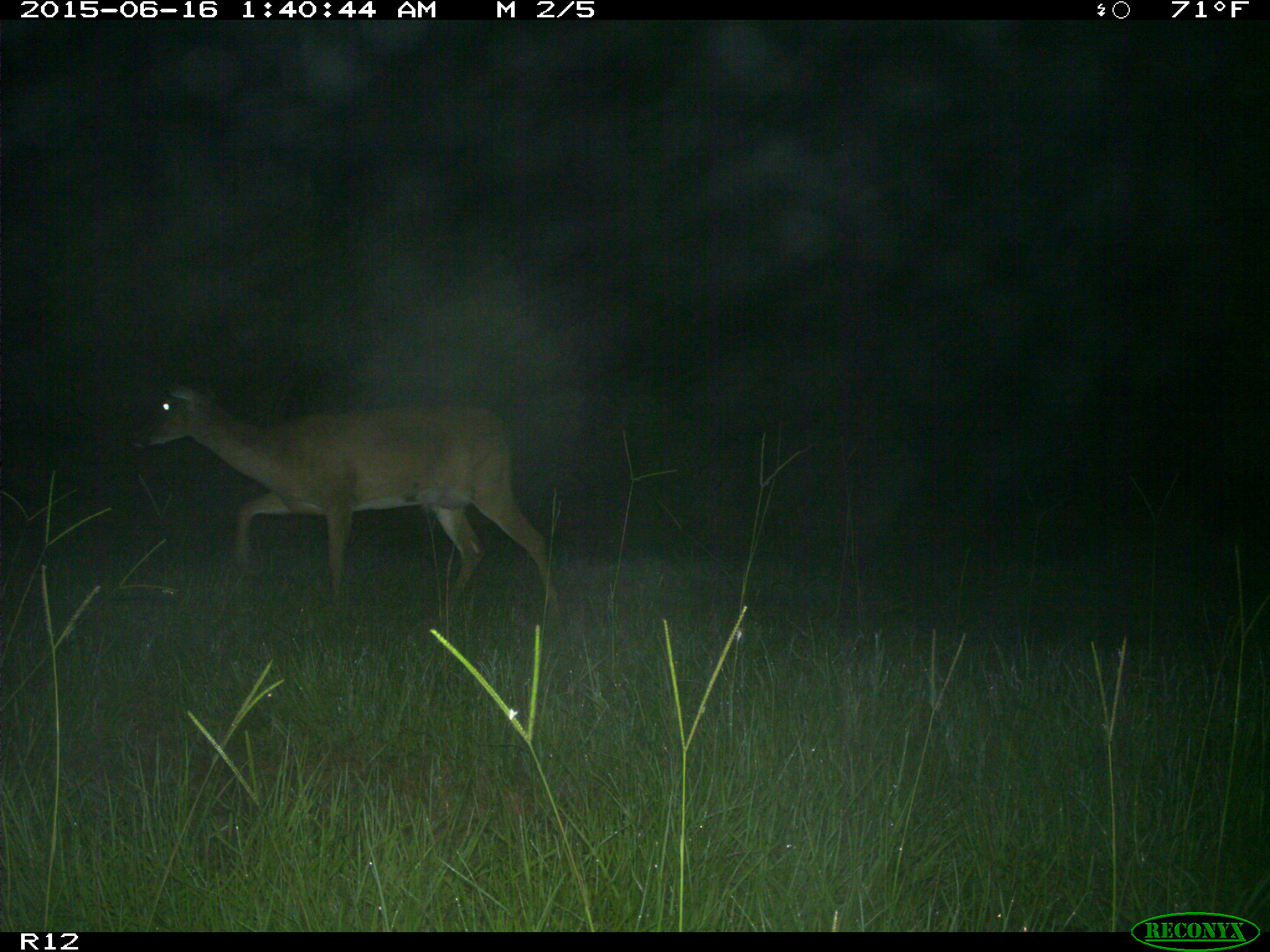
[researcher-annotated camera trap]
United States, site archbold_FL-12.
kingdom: Animalia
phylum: Chordata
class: Mammalia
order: Artiodactyla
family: Cervidae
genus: Odocoileus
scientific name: Odocoileus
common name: deer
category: unidentified deer